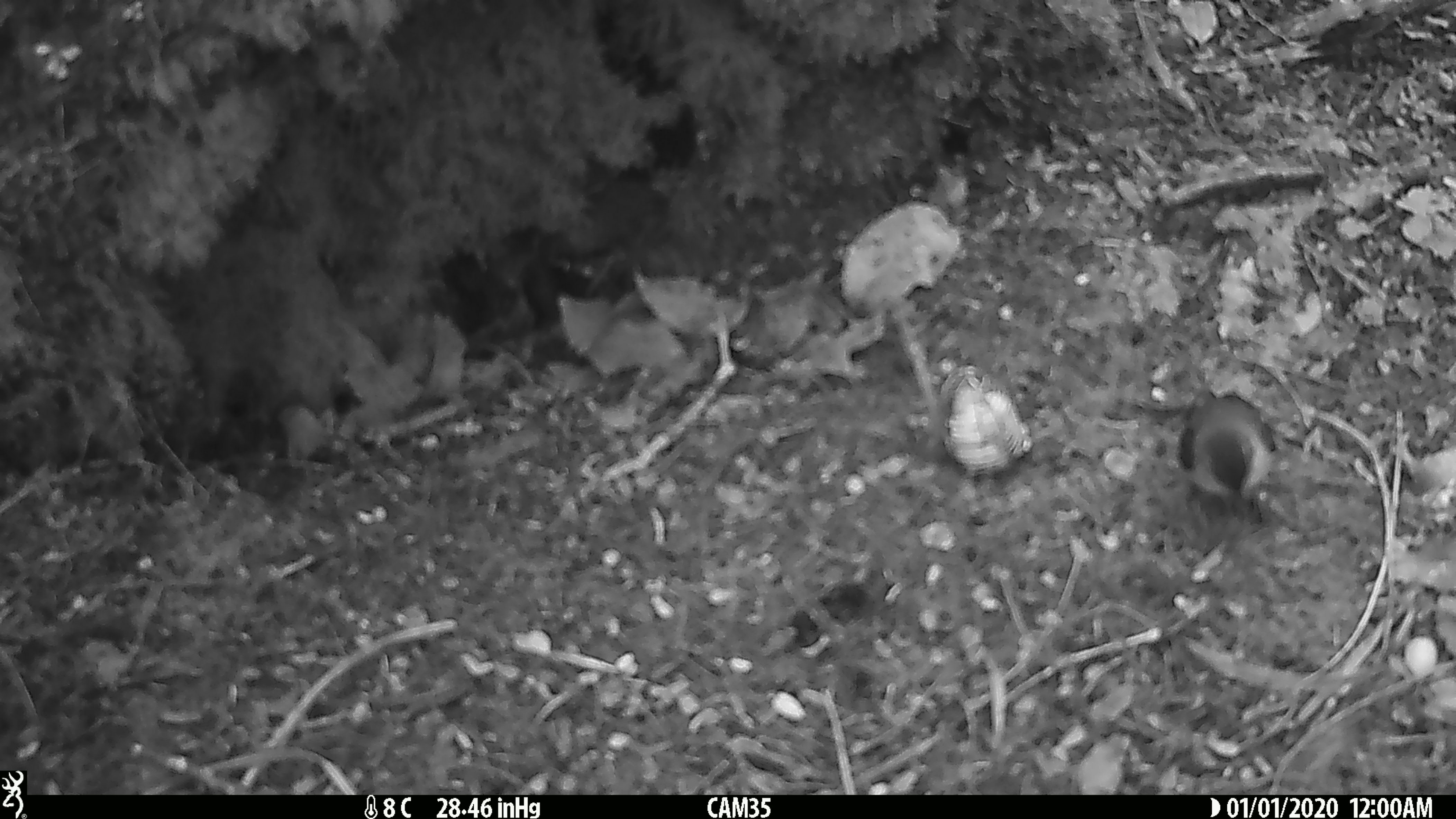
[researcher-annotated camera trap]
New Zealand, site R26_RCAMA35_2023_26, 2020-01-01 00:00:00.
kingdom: Animalia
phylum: Chordata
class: Aves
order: Passeriformes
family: Acanthisittidae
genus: Acanthisitta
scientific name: Acanthisitta chloris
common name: rifleman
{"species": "rifleman (Acanthisitta chloris)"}